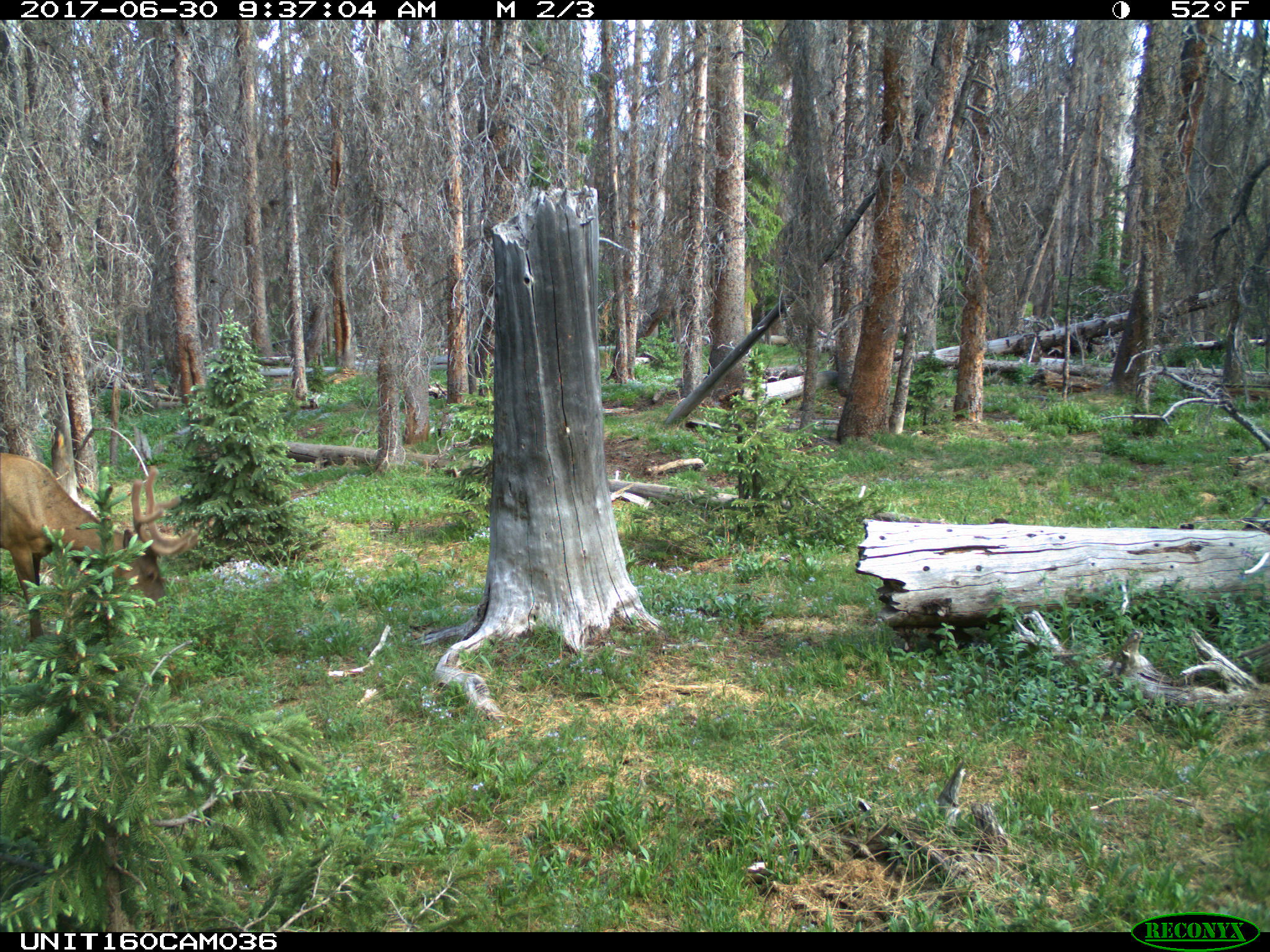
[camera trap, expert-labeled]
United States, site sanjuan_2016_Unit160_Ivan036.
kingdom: Animalia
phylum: Chordata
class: Mammalia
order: Artiodactyla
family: Cervidae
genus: Cervus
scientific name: Cervus elaphus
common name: red deer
Cervus elaphus (red deer).